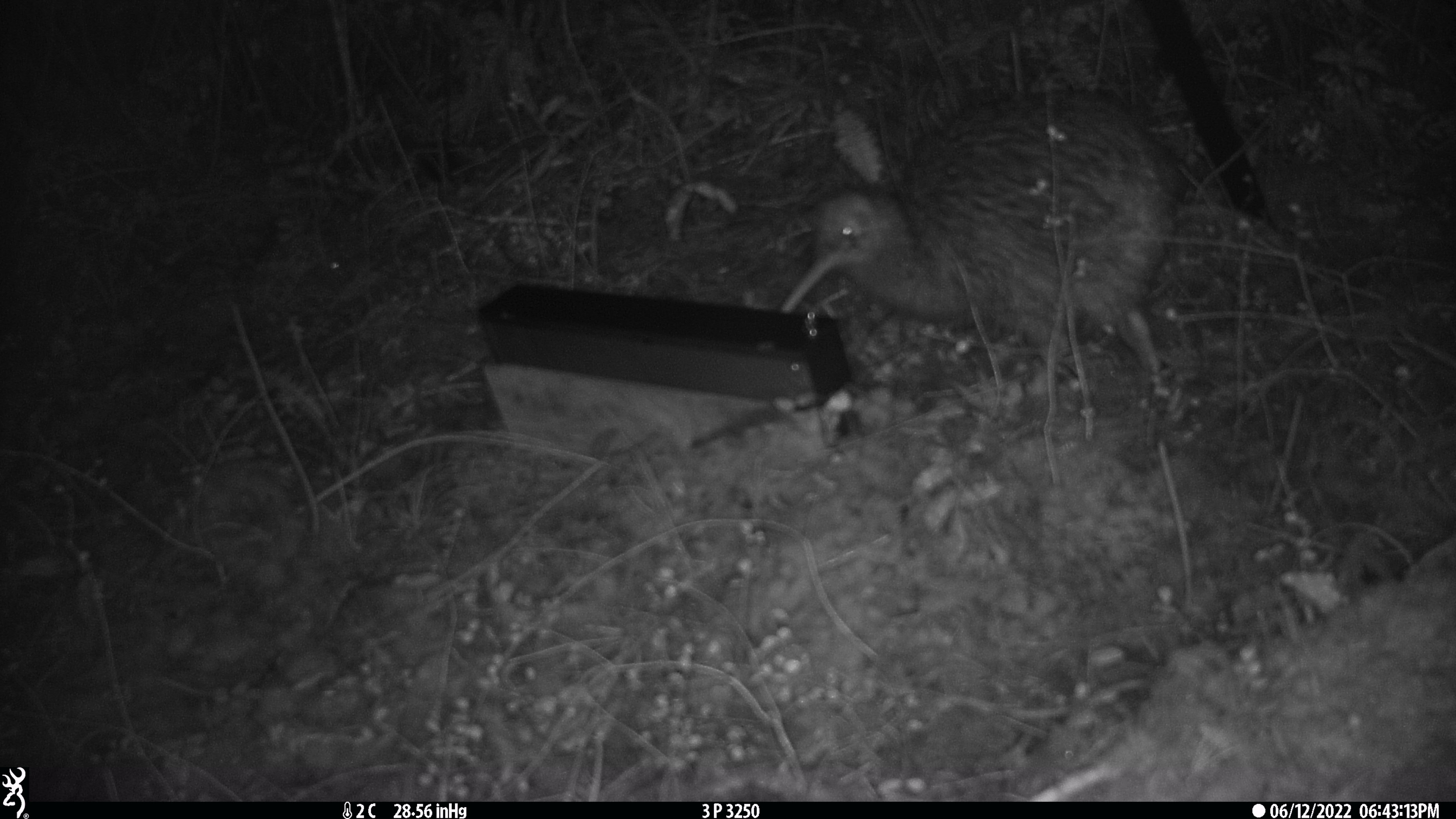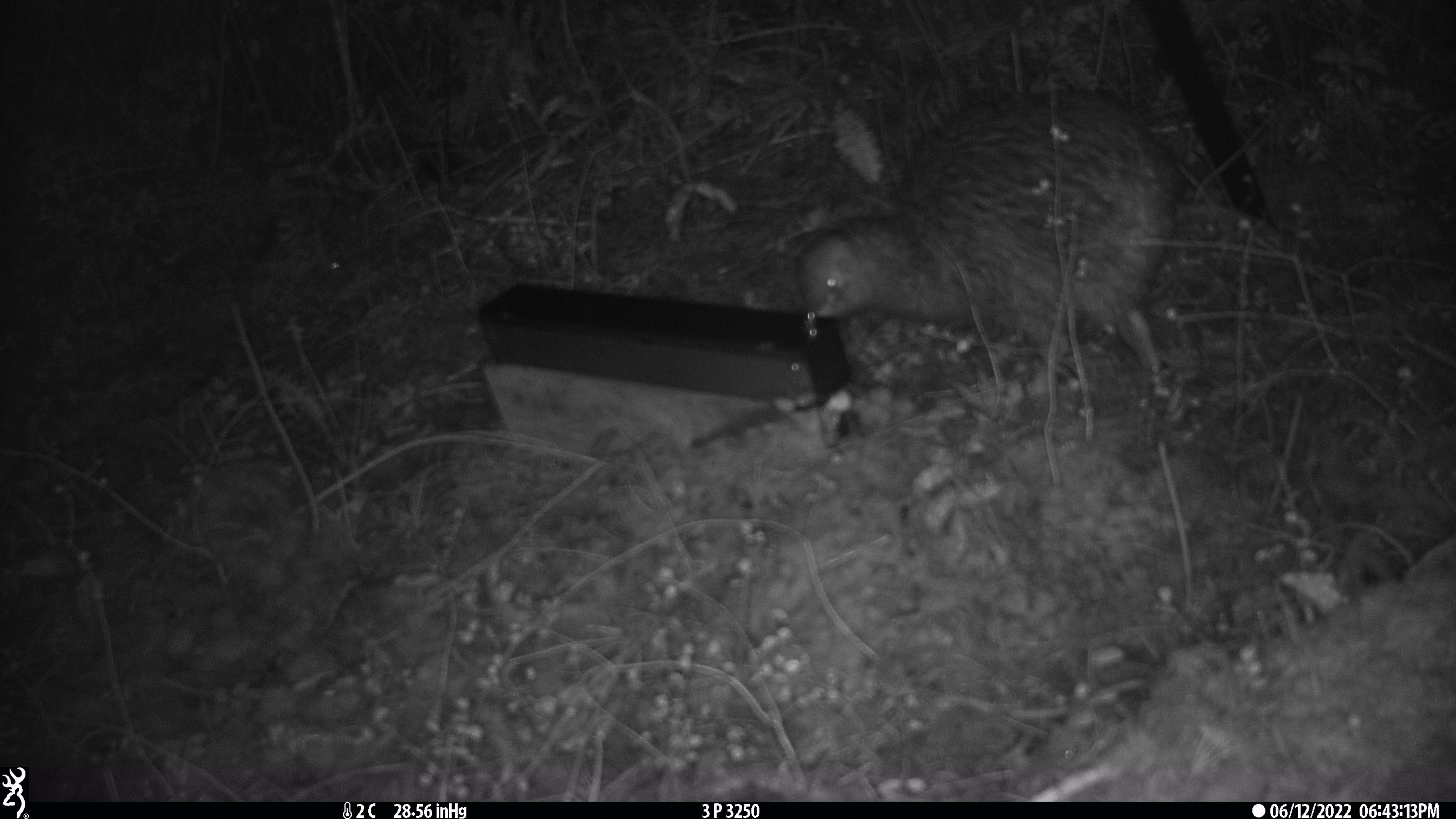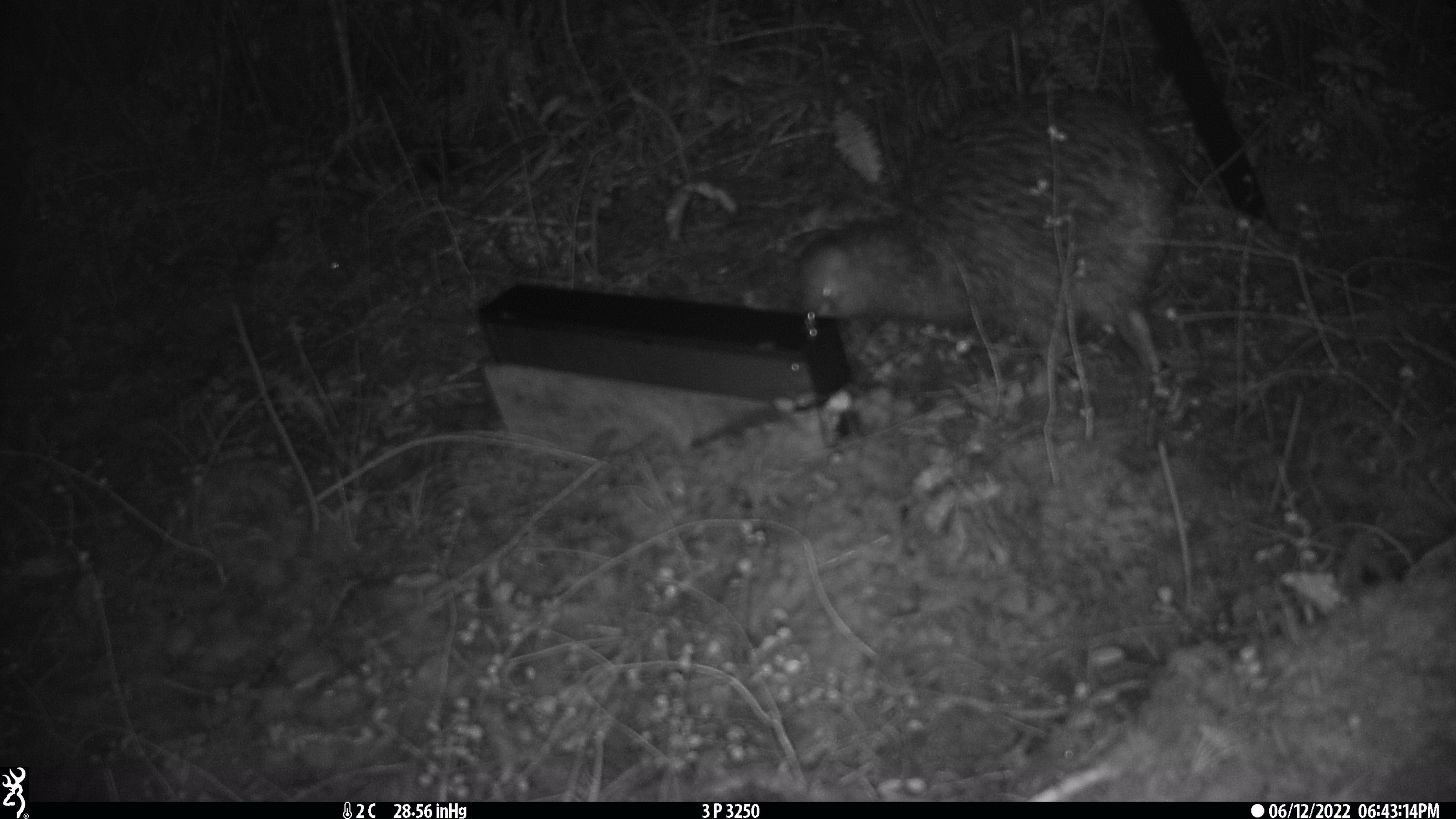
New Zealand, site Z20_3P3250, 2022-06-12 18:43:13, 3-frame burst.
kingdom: Animalia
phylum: Chordata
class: Aves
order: Apterygiformes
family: Apterygidae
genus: Apteryx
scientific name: Apteryx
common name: kiwi